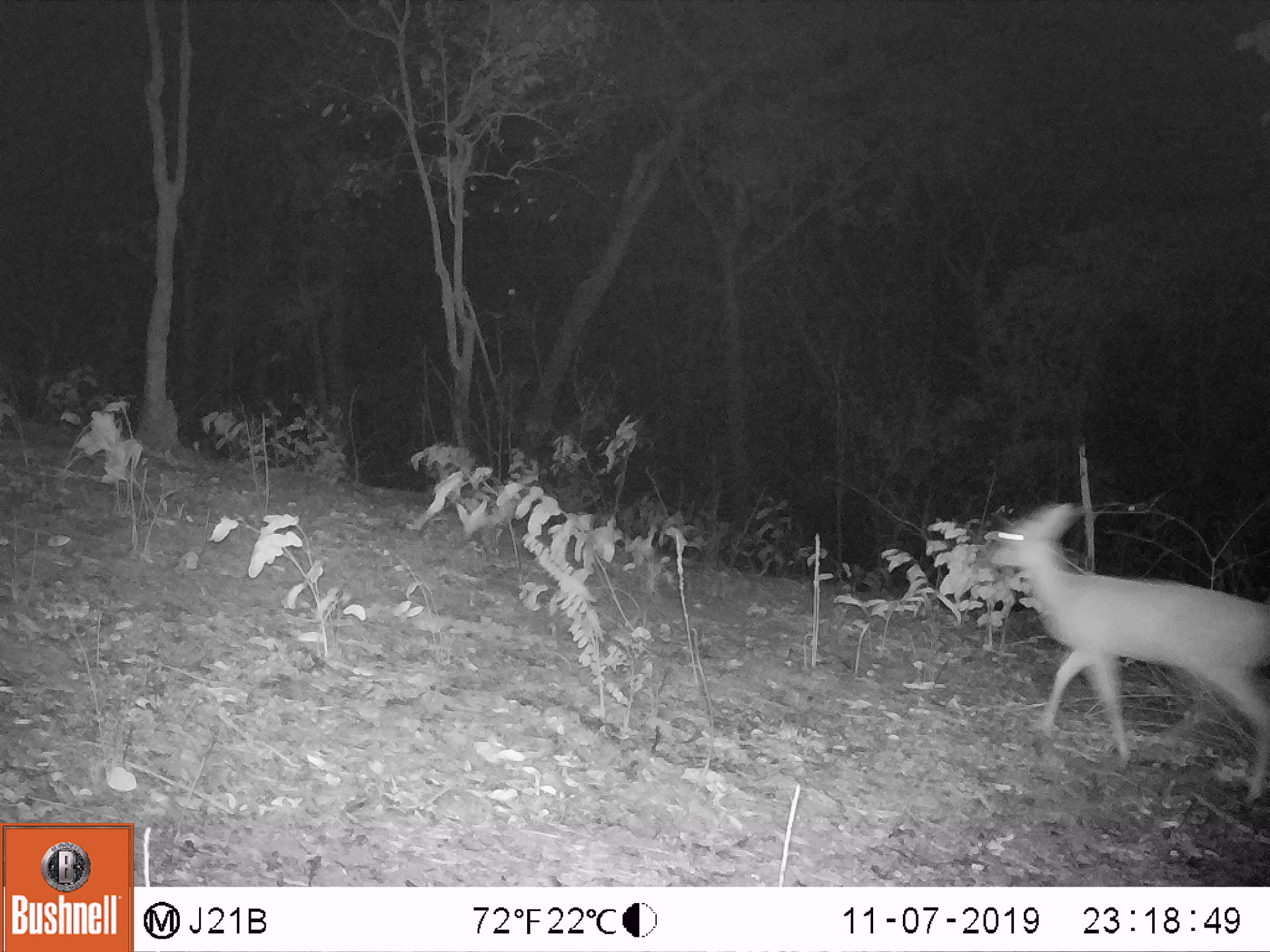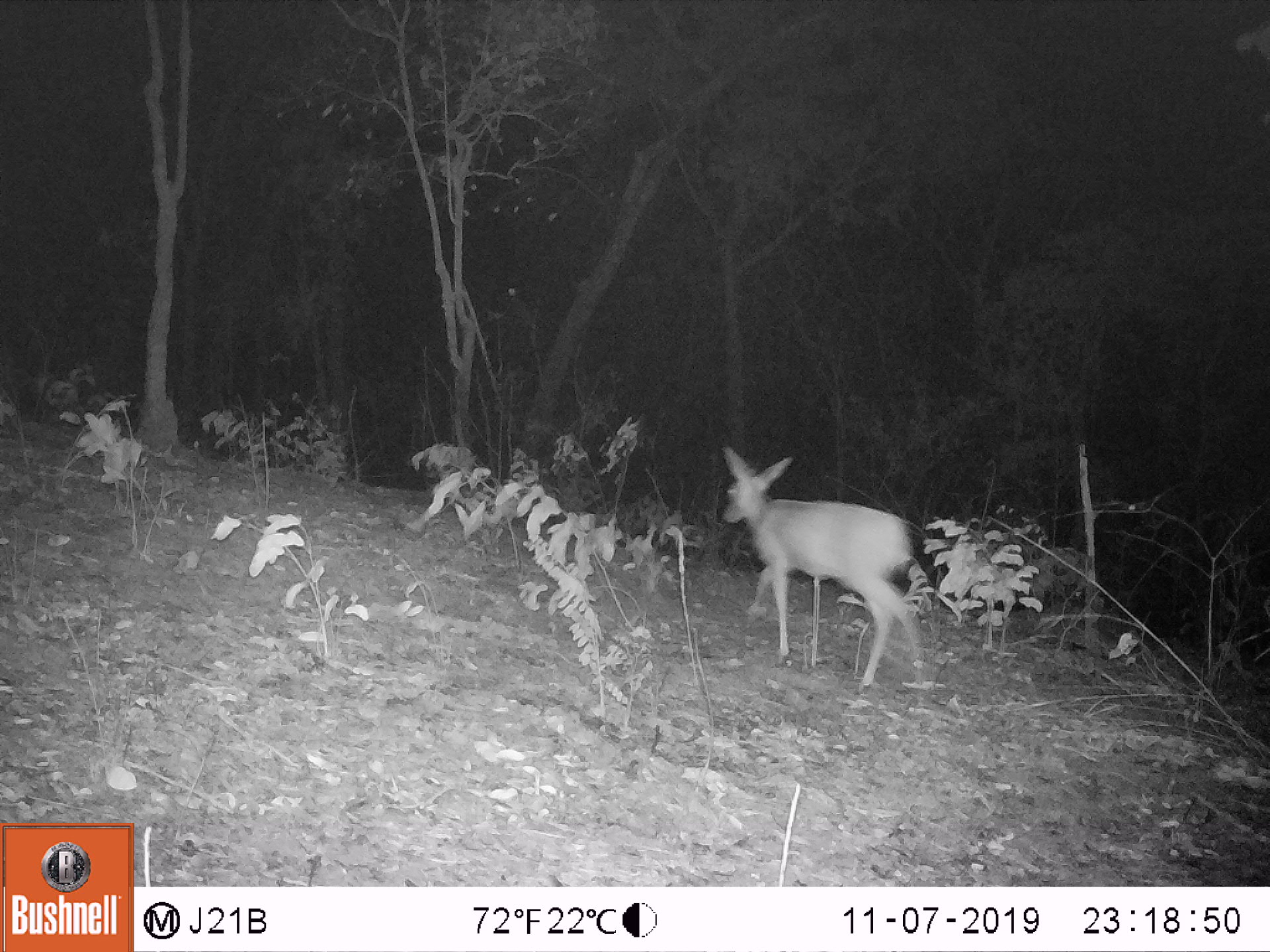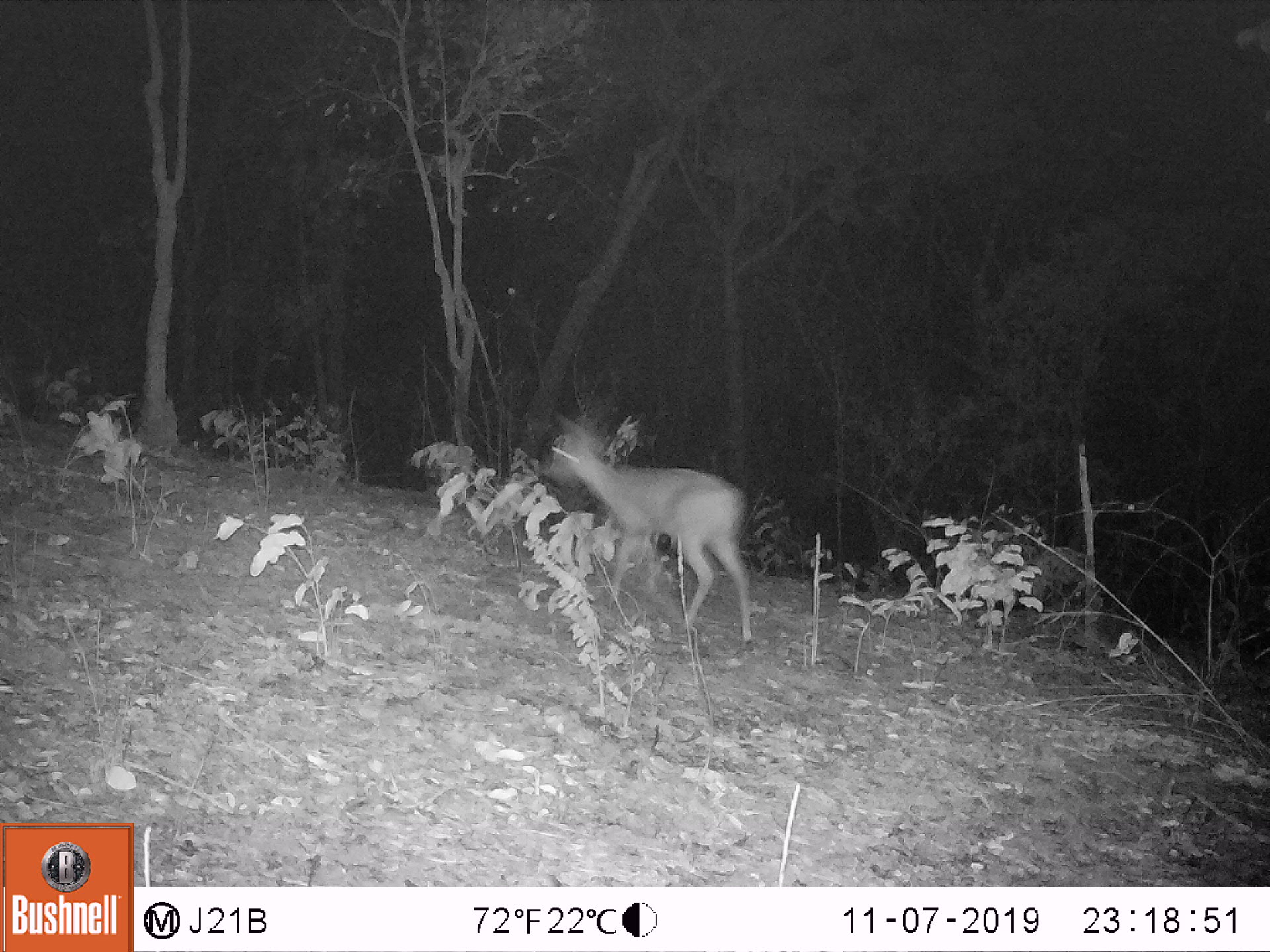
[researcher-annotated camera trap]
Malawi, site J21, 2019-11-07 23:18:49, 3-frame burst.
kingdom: Animalia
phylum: Chordata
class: Mammalia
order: Artiodactyla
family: Bovidae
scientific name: Antilopinae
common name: small antelope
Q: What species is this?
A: Small antelope (Antilopinae).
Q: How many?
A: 1.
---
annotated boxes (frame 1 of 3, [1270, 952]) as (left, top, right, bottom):
small antelope: (990, 498, 1263, 799)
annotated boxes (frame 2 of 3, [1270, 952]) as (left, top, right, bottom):
small antelope: (722, 442, 927, 695)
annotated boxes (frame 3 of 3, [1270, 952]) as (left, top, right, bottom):
small antelope: (542, 413, 754, 647)